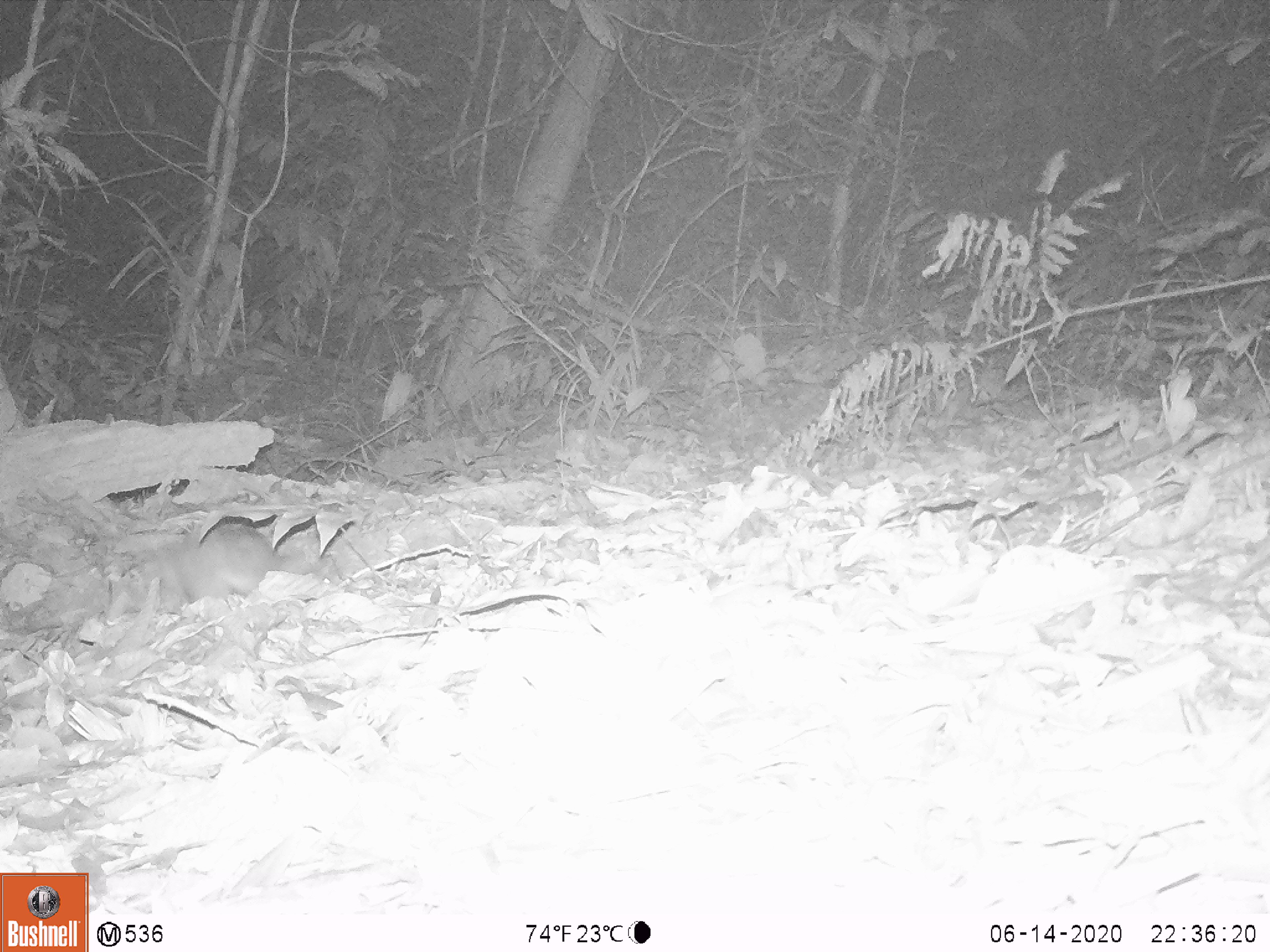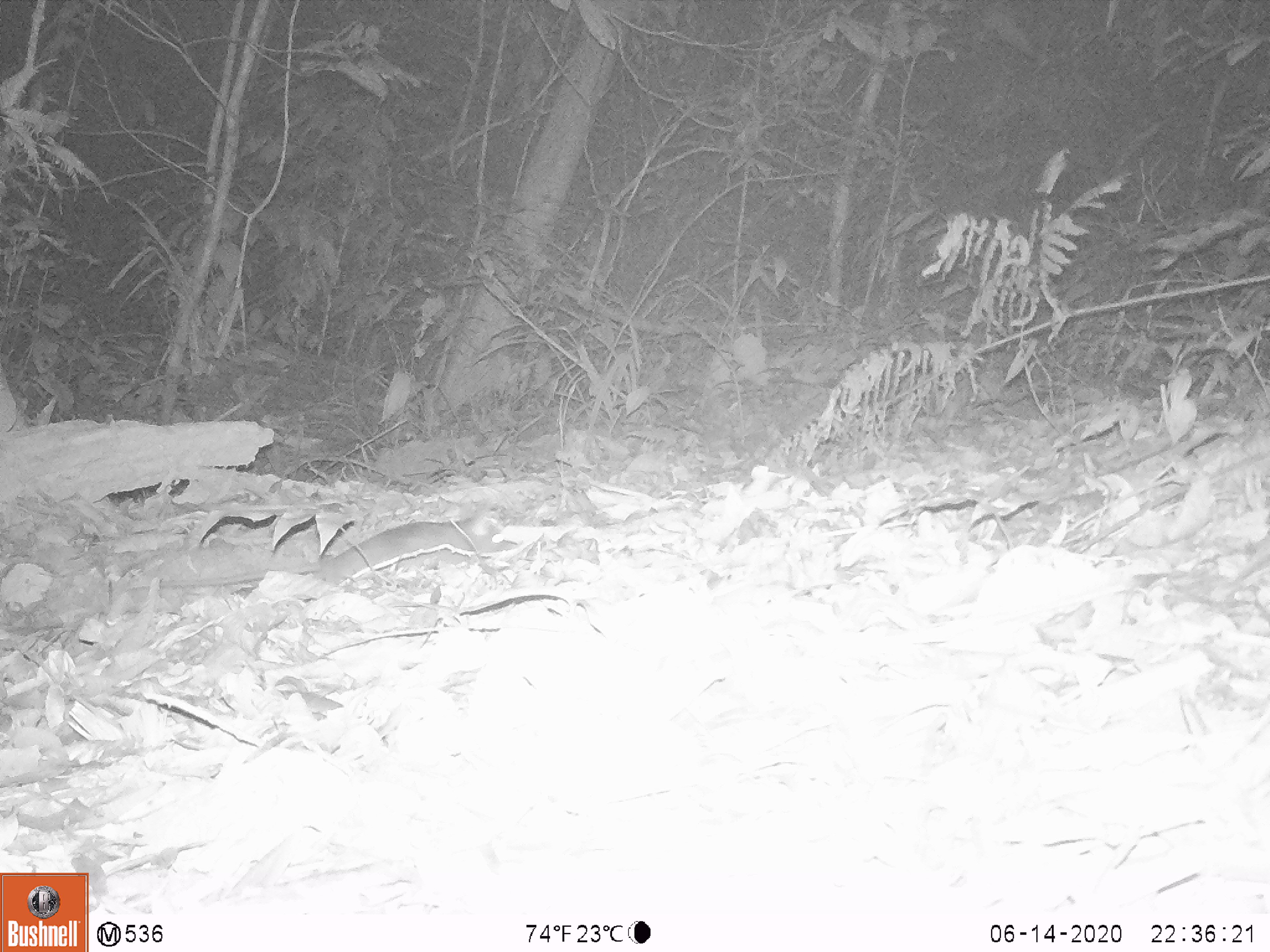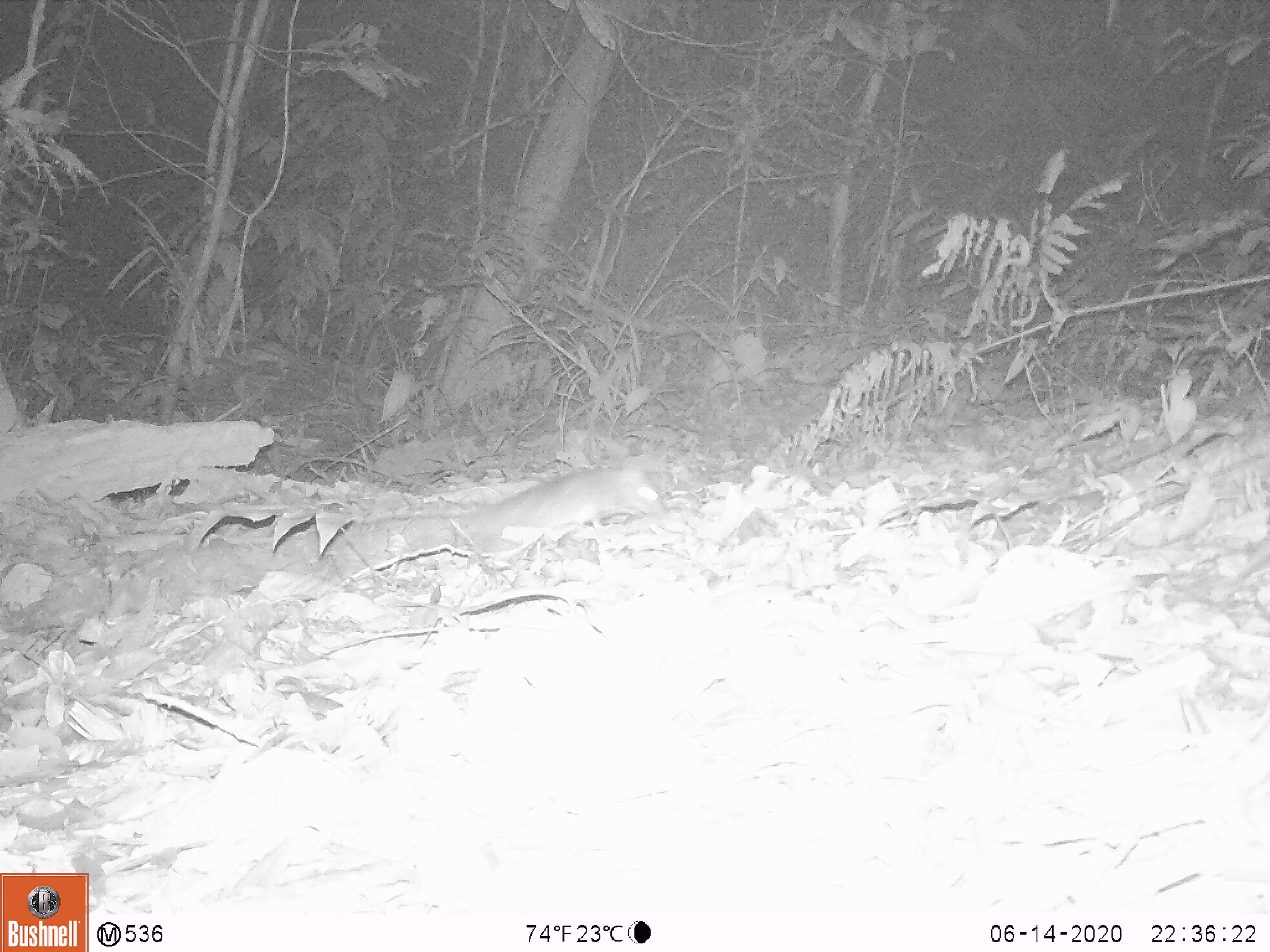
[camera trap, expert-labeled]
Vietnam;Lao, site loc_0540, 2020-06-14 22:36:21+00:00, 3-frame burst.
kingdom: Animalia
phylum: Chordata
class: Mammalia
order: Rodentia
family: Muridae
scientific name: Muridae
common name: old-world mice and rats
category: unidentified murid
Unidentified murid (old-world mice and rats) (Muridae). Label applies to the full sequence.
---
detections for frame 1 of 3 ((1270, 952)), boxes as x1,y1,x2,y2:
unidentified murid: 131,524,312,614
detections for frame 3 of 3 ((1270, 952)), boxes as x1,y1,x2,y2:
unidentified murid: 364,462,659,535